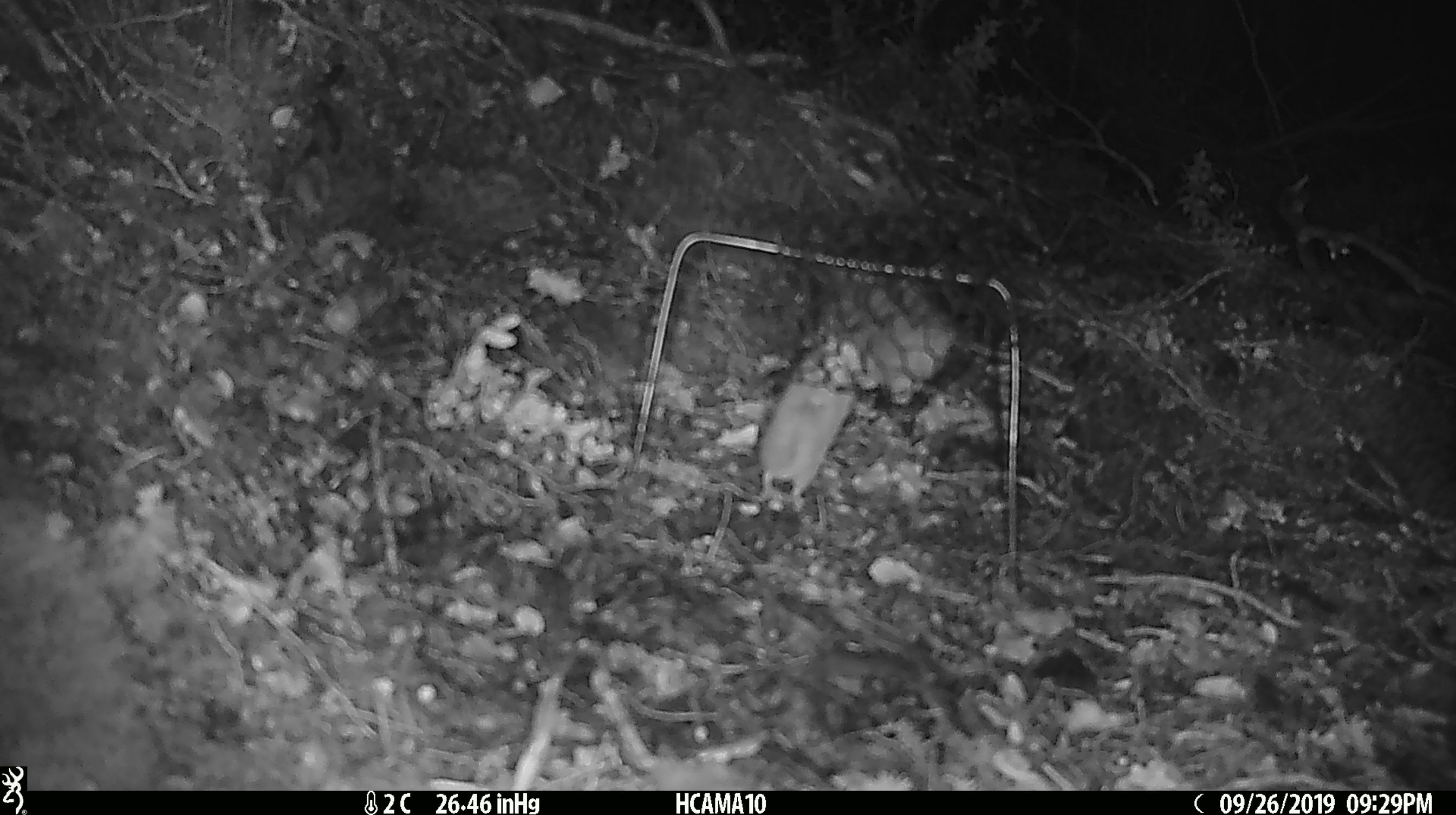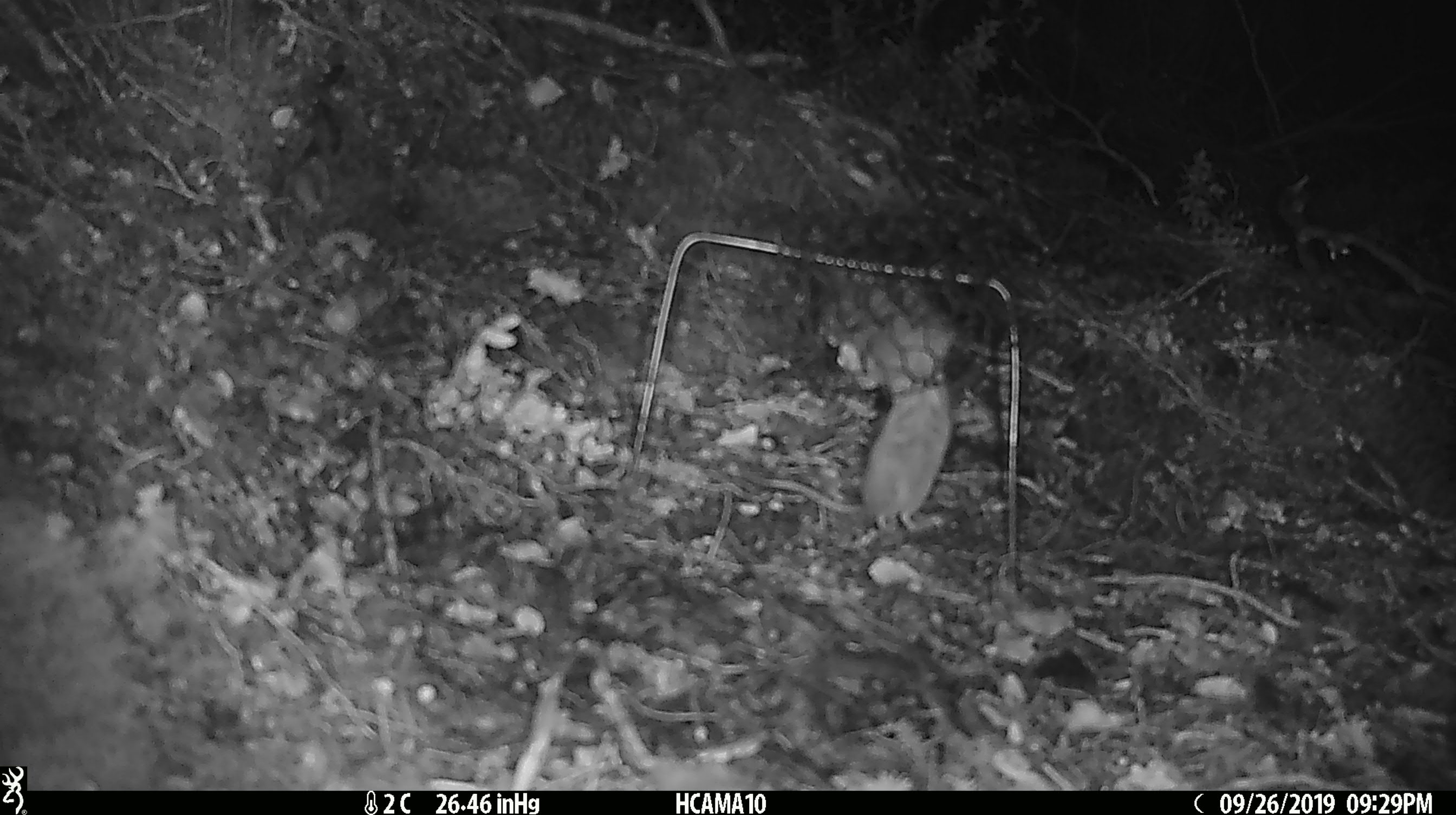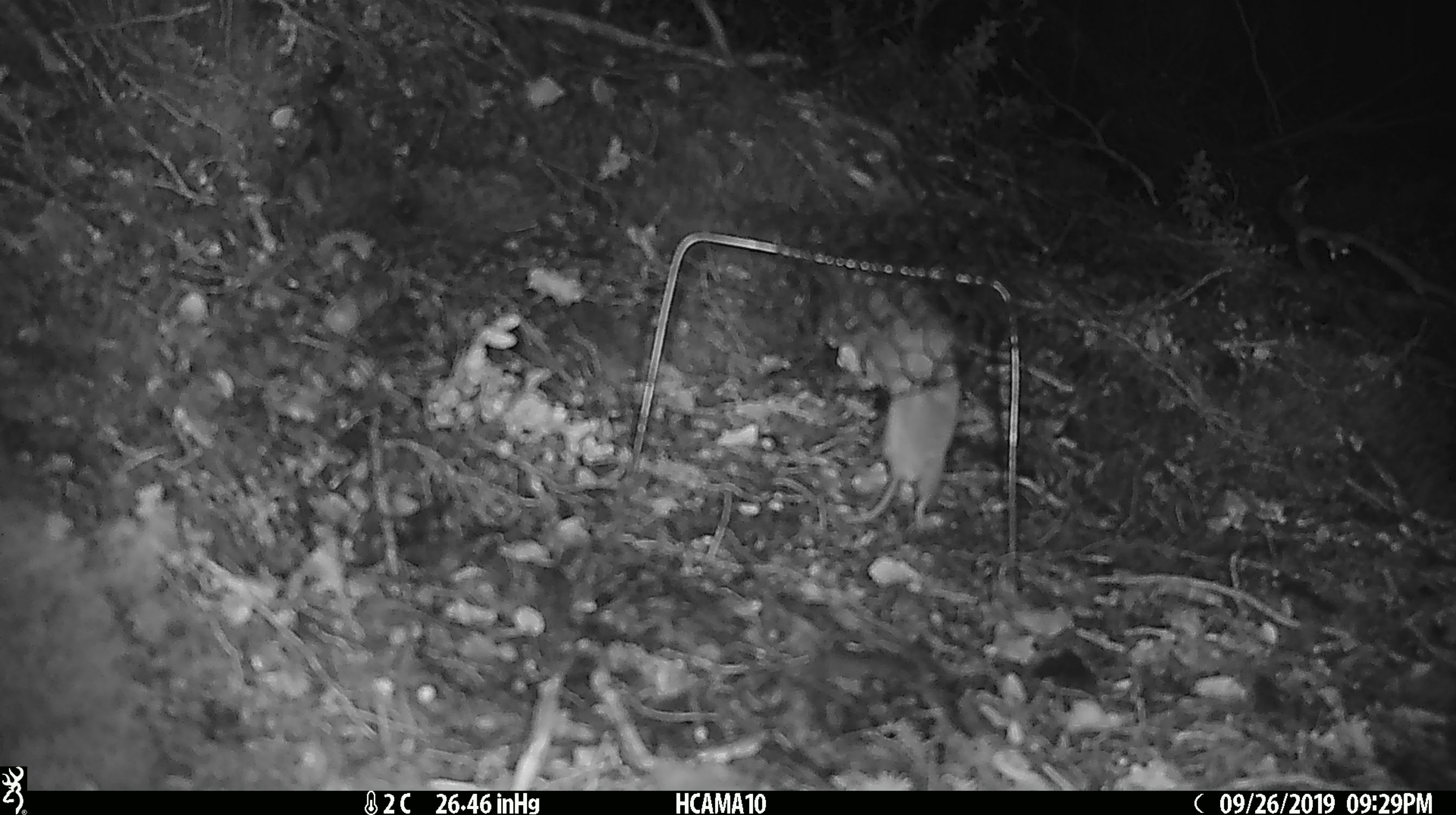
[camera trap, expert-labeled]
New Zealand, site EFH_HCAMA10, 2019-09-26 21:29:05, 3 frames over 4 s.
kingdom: Animalia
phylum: Chordata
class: Mammalia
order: Rodentia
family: Muridae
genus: Mus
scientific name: Mus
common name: mouse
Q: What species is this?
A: Mouse (Mus).